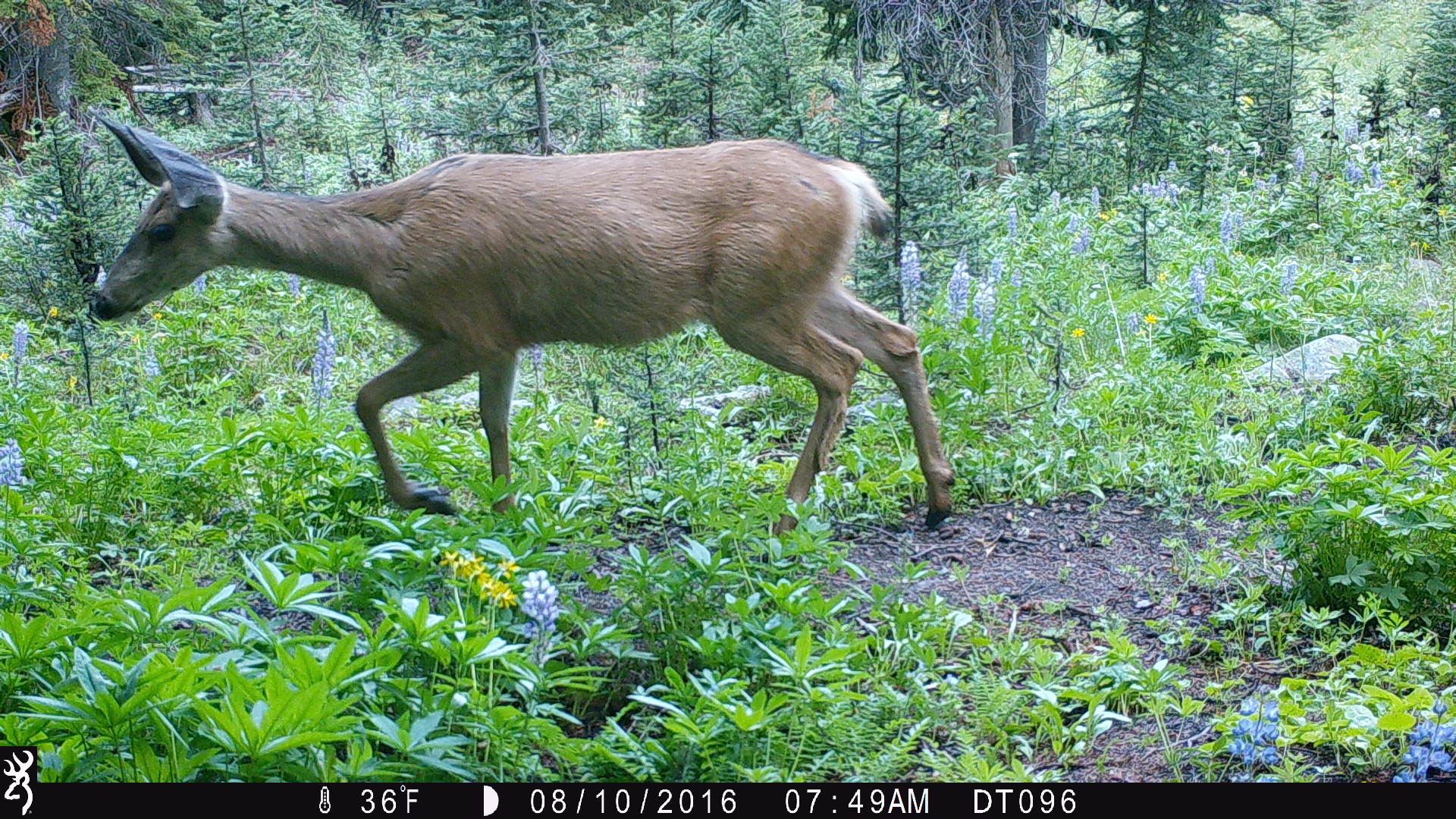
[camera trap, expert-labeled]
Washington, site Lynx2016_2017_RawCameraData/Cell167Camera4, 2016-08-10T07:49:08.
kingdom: Animalia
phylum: Chordata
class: Mammalia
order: Artiodactyla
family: Cervidae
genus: Odocoileus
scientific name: Odocoileus hemionus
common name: mule deer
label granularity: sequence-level